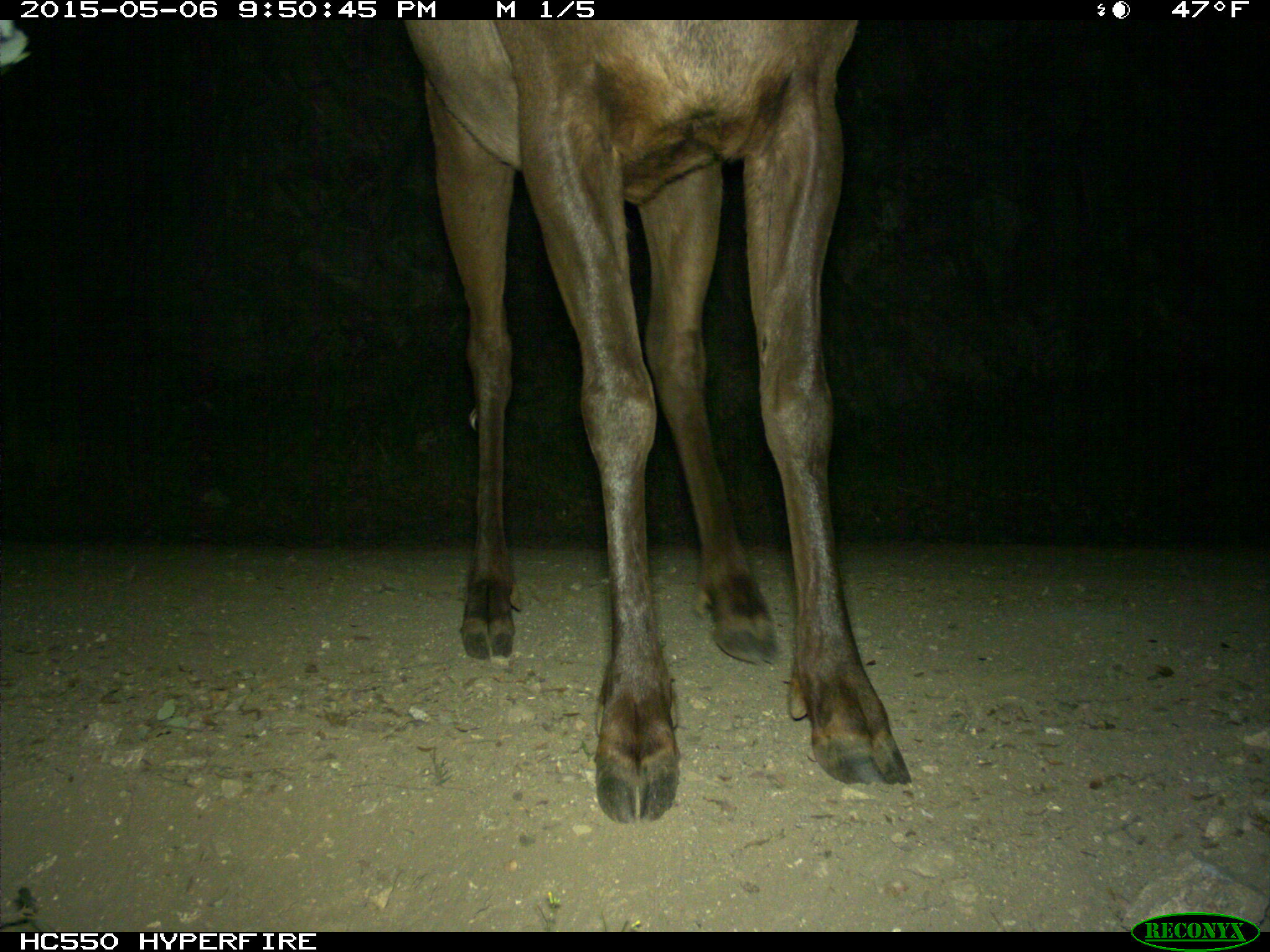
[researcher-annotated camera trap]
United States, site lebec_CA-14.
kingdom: Animalia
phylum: Chordata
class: Mammalia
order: Artiodactyla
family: Cervidae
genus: Cervus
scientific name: Cervus canadensis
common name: elk